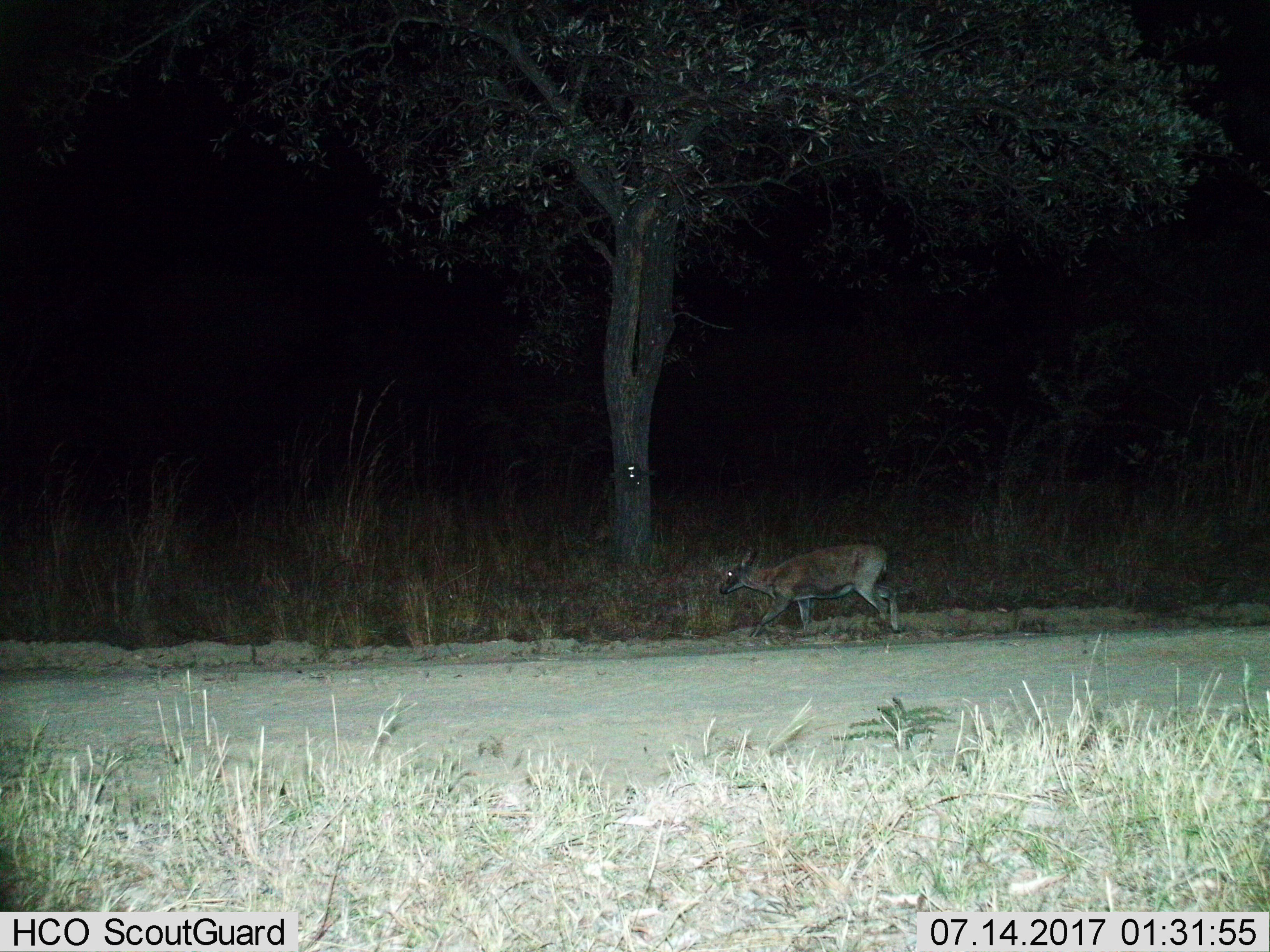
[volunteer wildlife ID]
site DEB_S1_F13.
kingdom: Animalia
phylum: Chordata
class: Mammalia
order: Artiodactyla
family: Bovidae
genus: Sylvicapra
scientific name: Sylvicapra grimmia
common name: common duiker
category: duikercommongrey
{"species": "duikercommongrey (common duiker) (Sylvicapra grimmia)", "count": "1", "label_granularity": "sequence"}